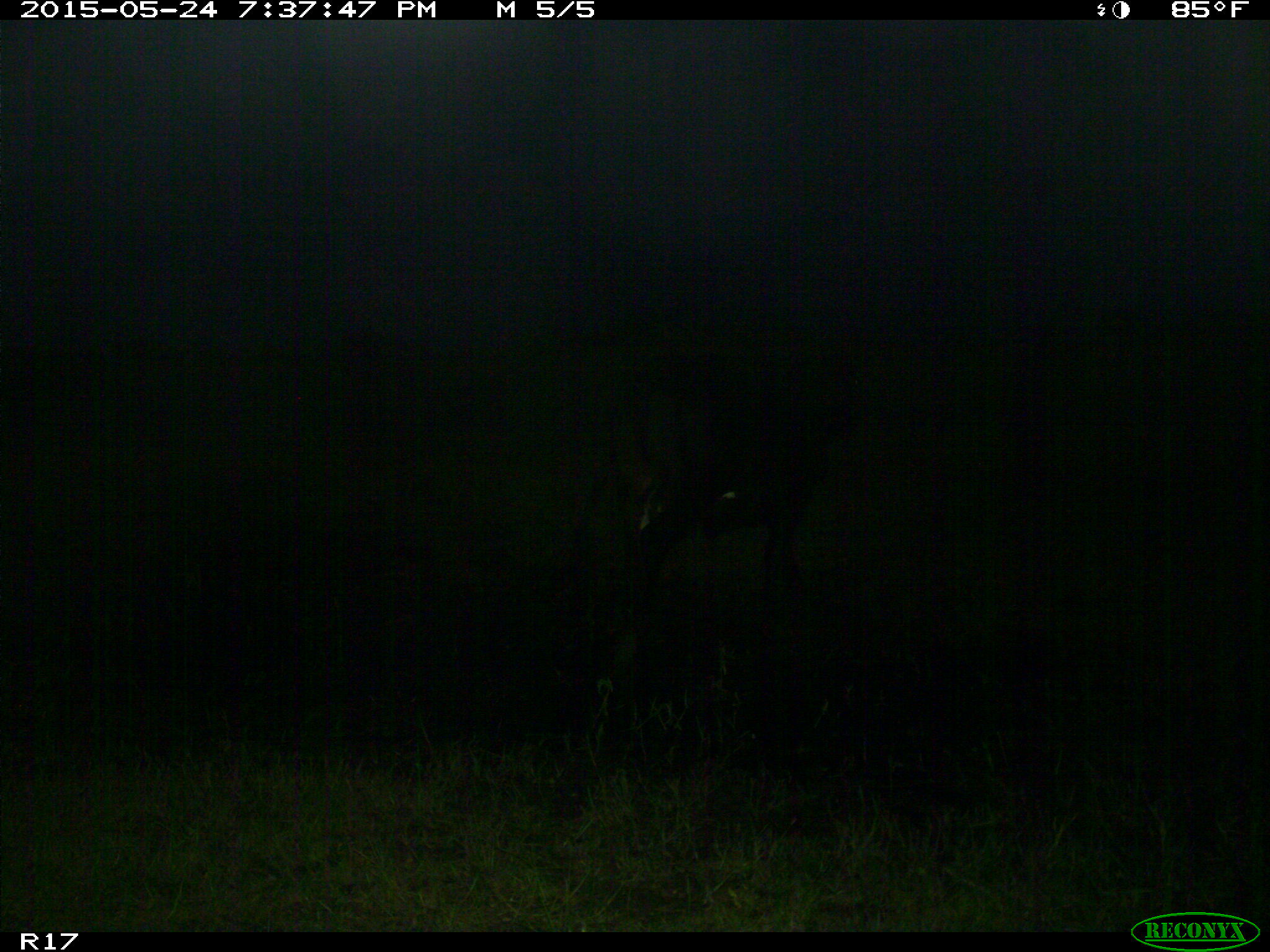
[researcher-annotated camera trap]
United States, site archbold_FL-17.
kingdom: Animalia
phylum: Chordata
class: Mammalia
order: Artiodactyla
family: Bovidae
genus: Bos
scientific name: Bos taurus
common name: domestic cow